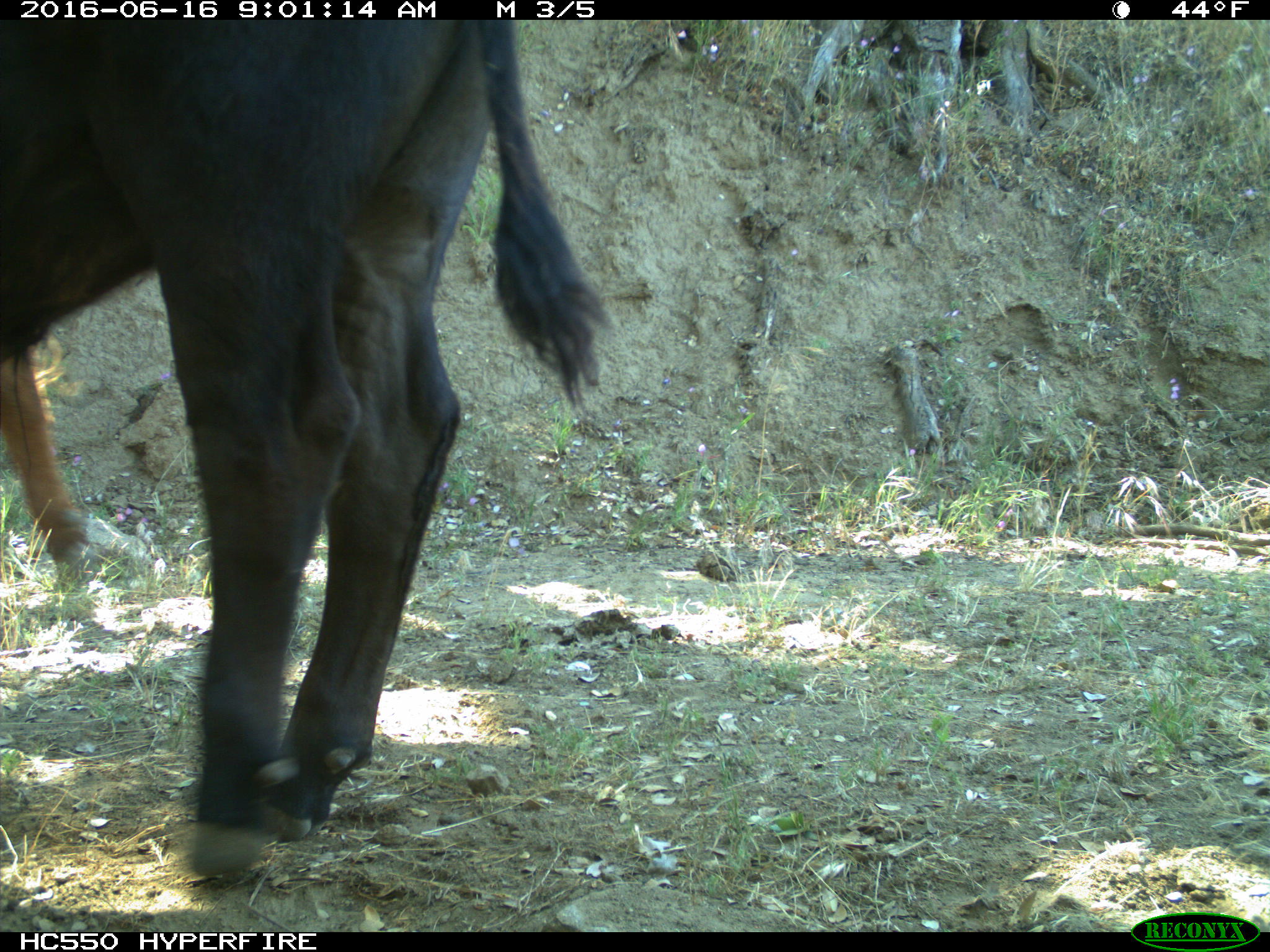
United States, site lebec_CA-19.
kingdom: Animalia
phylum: Chordata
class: Mammalia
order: Artiodactyla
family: Bovidae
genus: Bos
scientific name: Bos taurus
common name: domestic cow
Bos taurus (domestic cow).